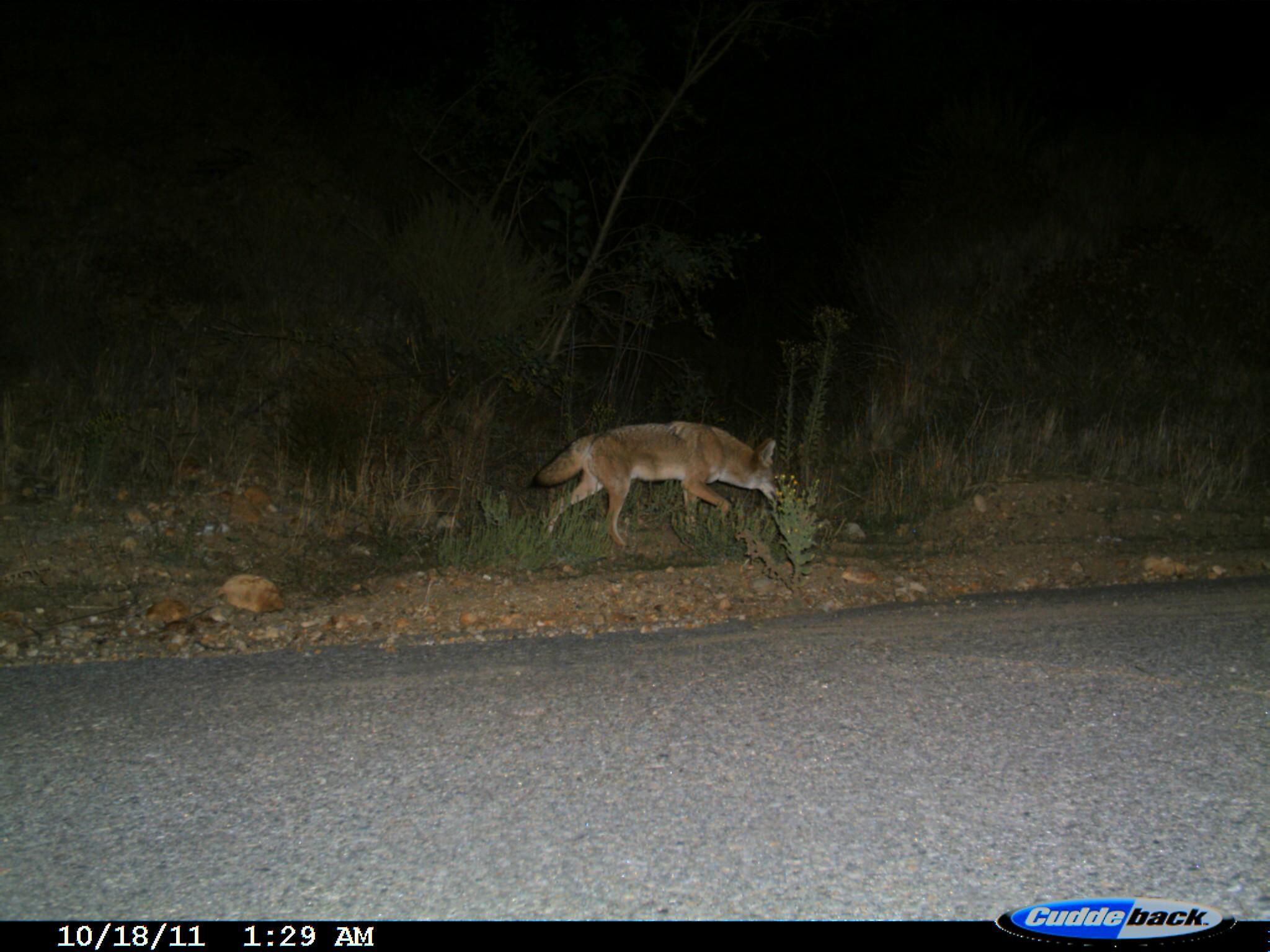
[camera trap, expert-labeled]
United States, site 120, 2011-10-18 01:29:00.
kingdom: Animalia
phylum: Chordata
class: Mammalia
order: Carnivora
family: Canidae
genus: Canis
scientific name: Canis latrans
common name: coyote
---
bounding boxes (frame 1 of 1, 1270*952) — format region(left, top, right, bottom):
coyote: region(527, 422, 789, 549)